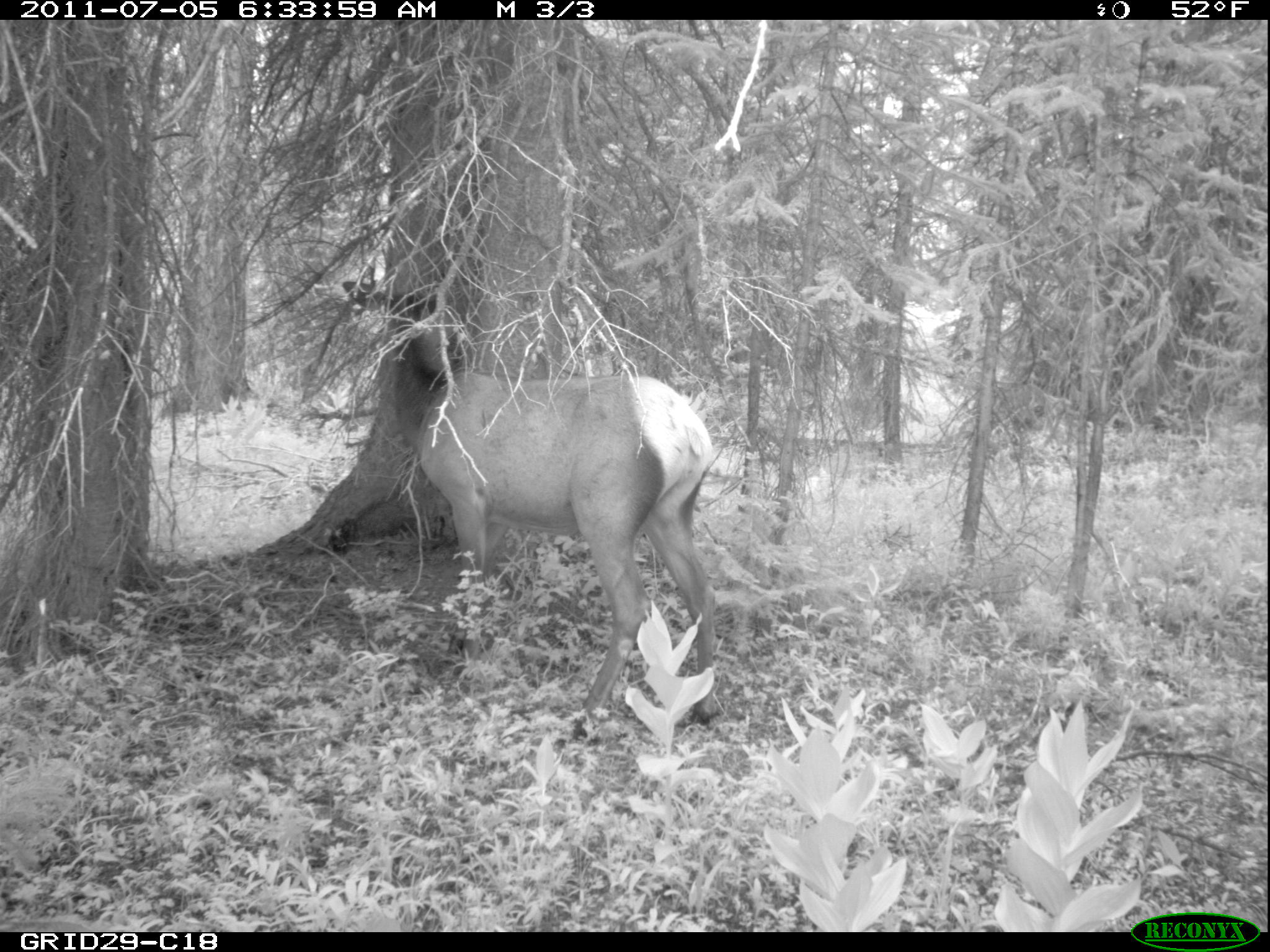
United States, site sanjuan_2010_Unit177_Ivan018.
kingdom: Animalia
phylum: Chordata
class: Mammalia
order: Artiodactyla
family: Cervidae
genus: Cervus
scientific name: Cervus elaphus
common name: red deer